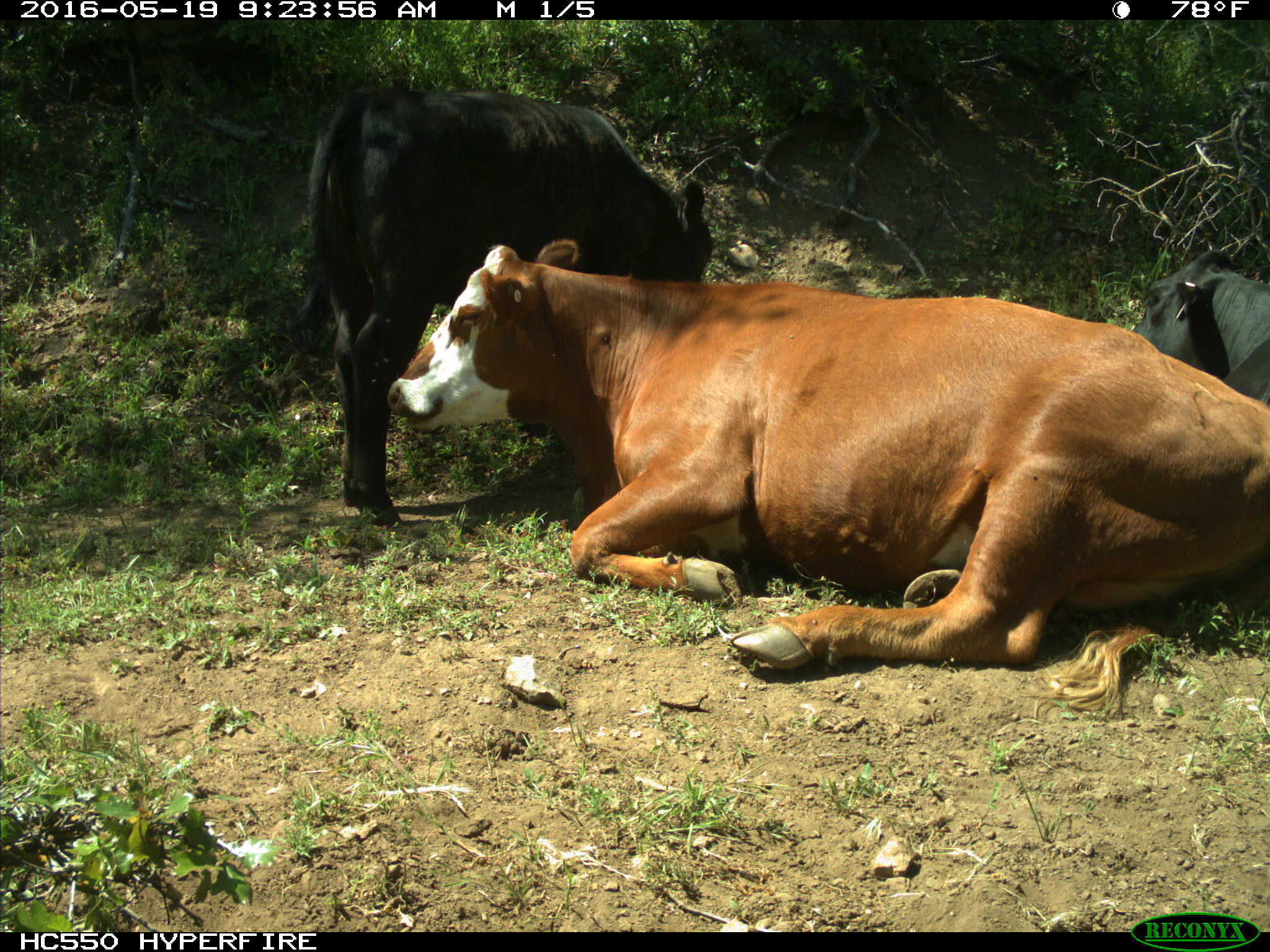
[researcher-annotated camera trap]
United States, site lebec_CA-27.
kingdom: Animalia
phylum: Chordata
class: Mammalia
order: Artiodactyla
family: Bovidae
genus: Bos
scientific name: Bos taurus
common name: domestic cow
Bos taurus (domestic cow).